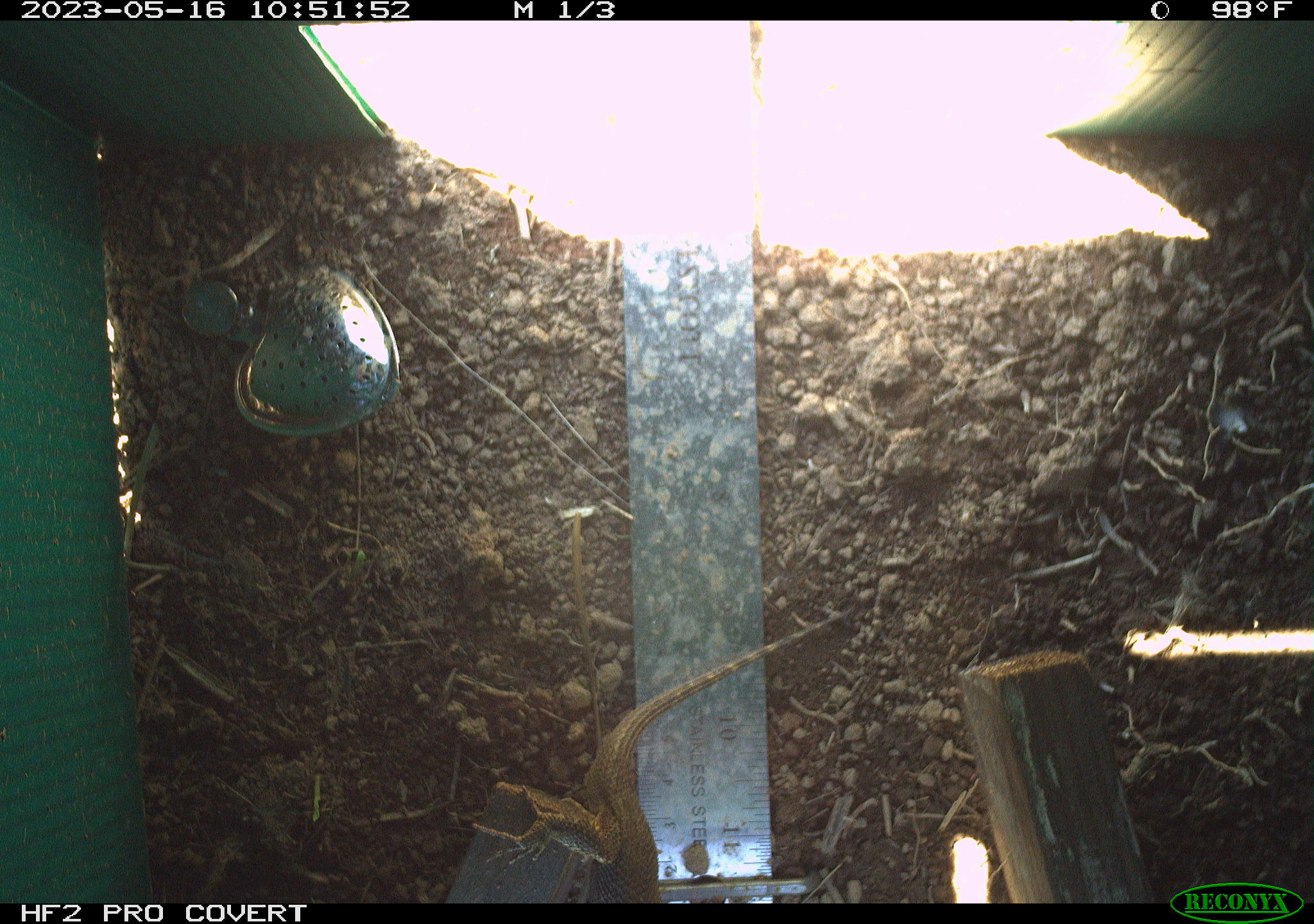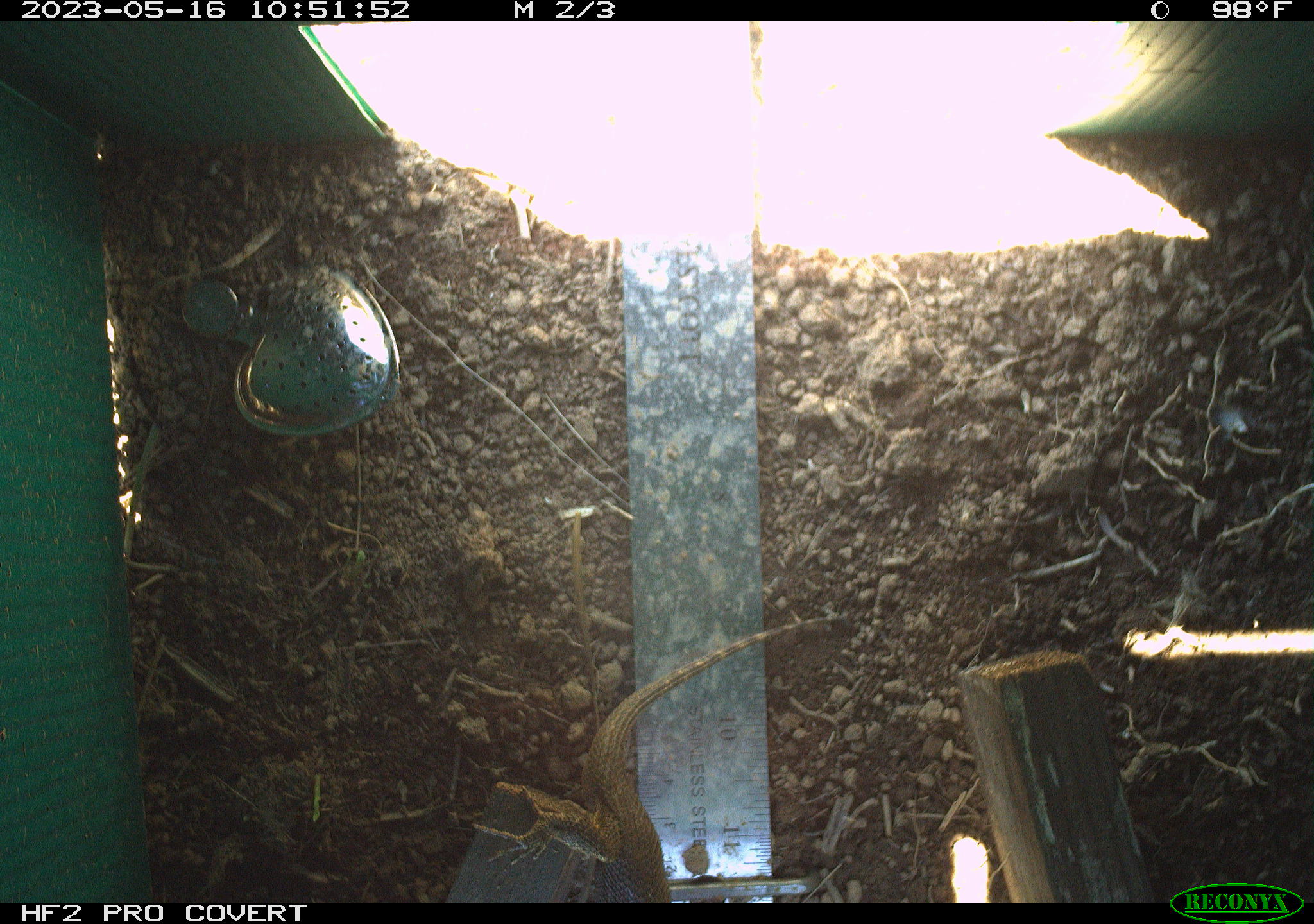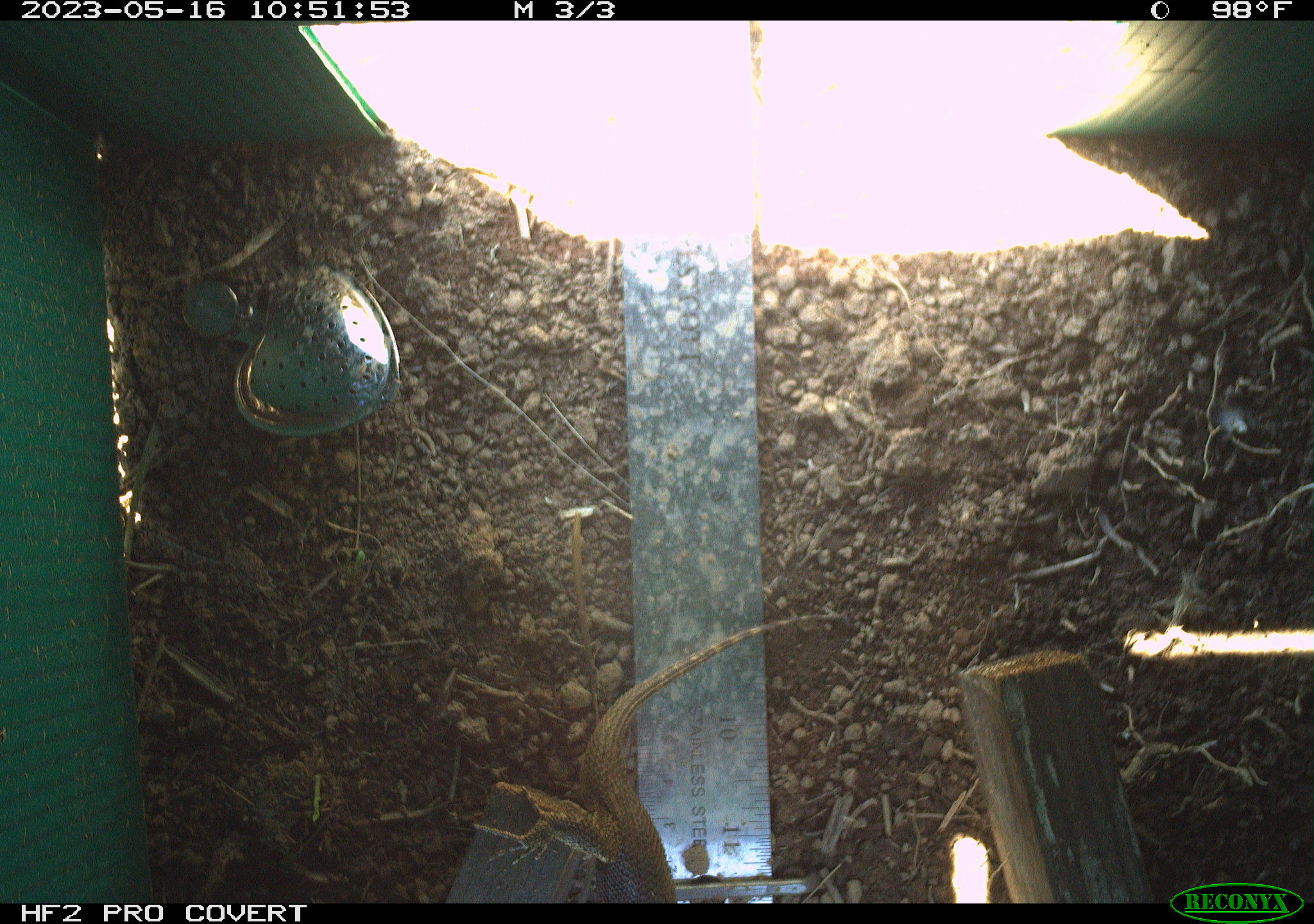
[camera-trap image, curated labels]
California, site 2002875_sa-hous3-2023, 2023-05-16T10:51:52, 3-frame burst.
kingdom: Animalia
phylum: Chordata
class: Reptilia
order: Squamata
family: Phrynosomatidae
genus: Sceloporus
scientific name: Sceloporus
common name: spiny lizards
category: sceloporus species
Sceloporus species (spiny lizards) (Sceloporus).